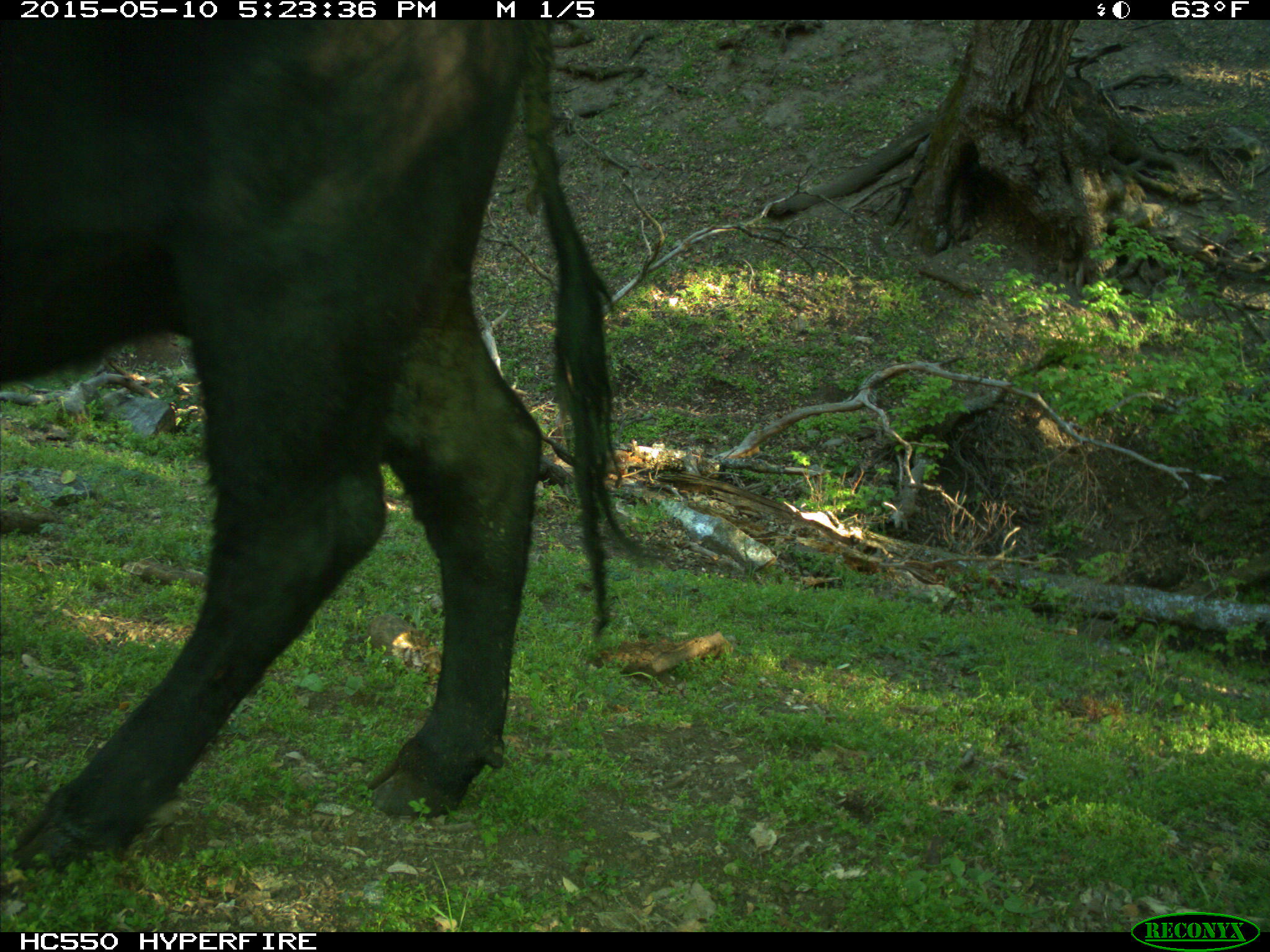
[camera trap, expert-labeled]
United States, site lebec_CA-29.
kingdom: Animalia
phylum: Chordata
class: Mammalia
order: Artiodactyla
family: Bovidae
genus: Bos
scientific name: Bos taurus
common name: domestic cow